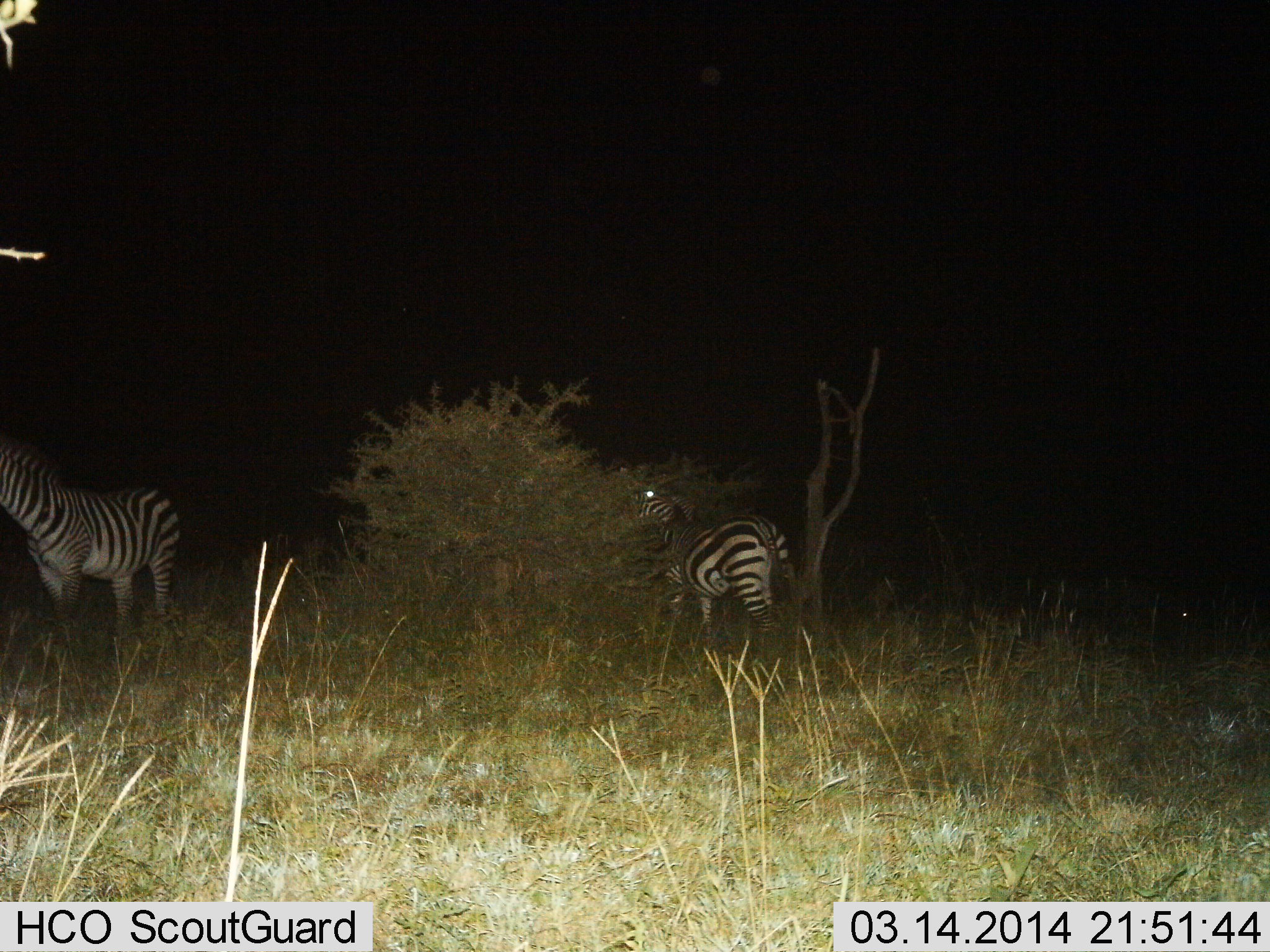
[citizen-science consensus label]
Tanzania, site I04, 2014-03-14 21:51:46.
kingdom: Animalia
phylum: Chordata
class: Mammalia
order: Perissodactyla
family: Equidae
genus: Equus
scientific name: Equus quagga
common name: plains zebra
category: zebra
Zebra (plains zebra) (Equus quagga), count 2. Behavior (volunteer vote fractions): standing 100%, resting 0%, moving 0%, interacting 0%. Young present (vote fraction): 0%. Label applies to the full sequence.